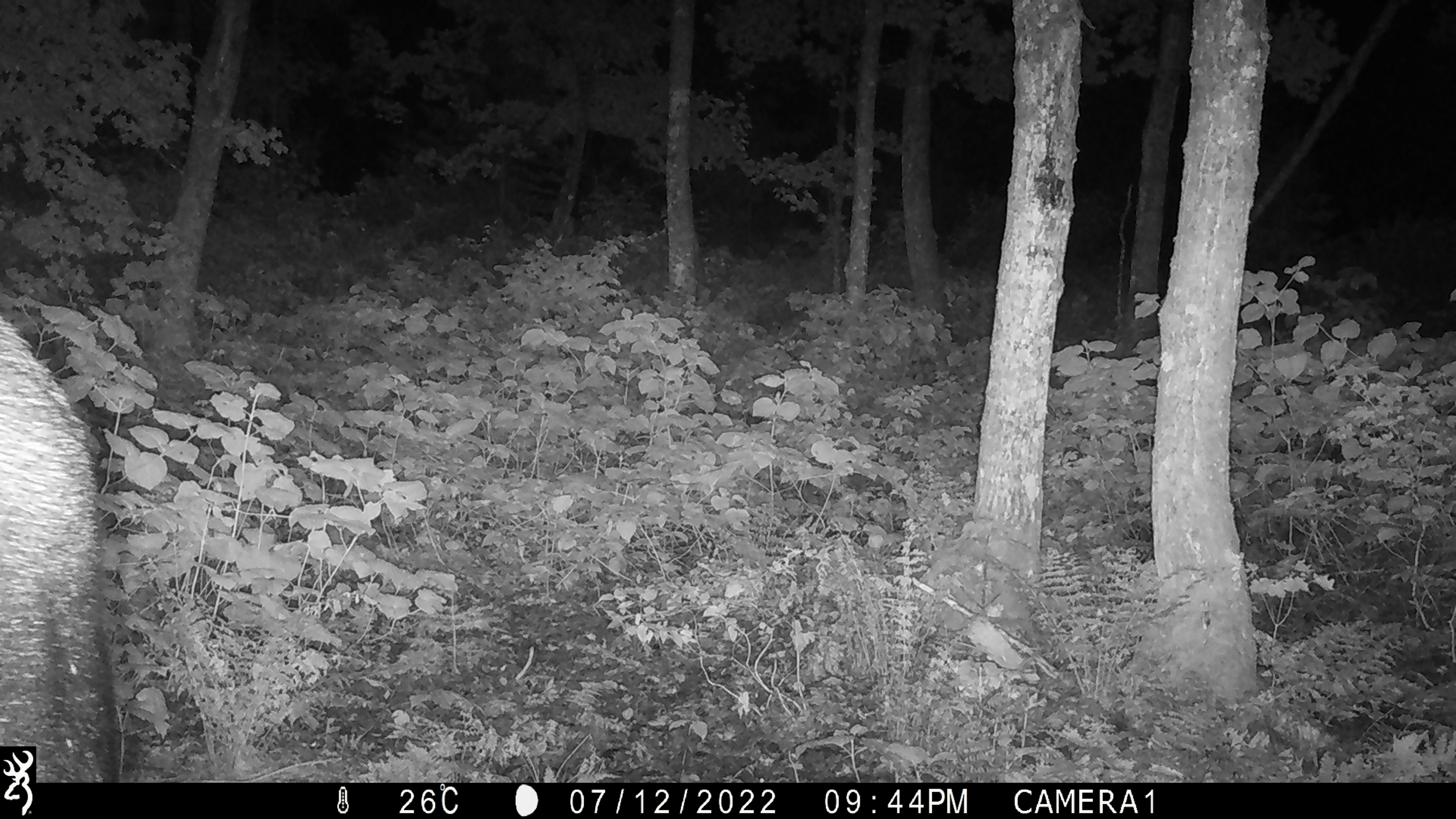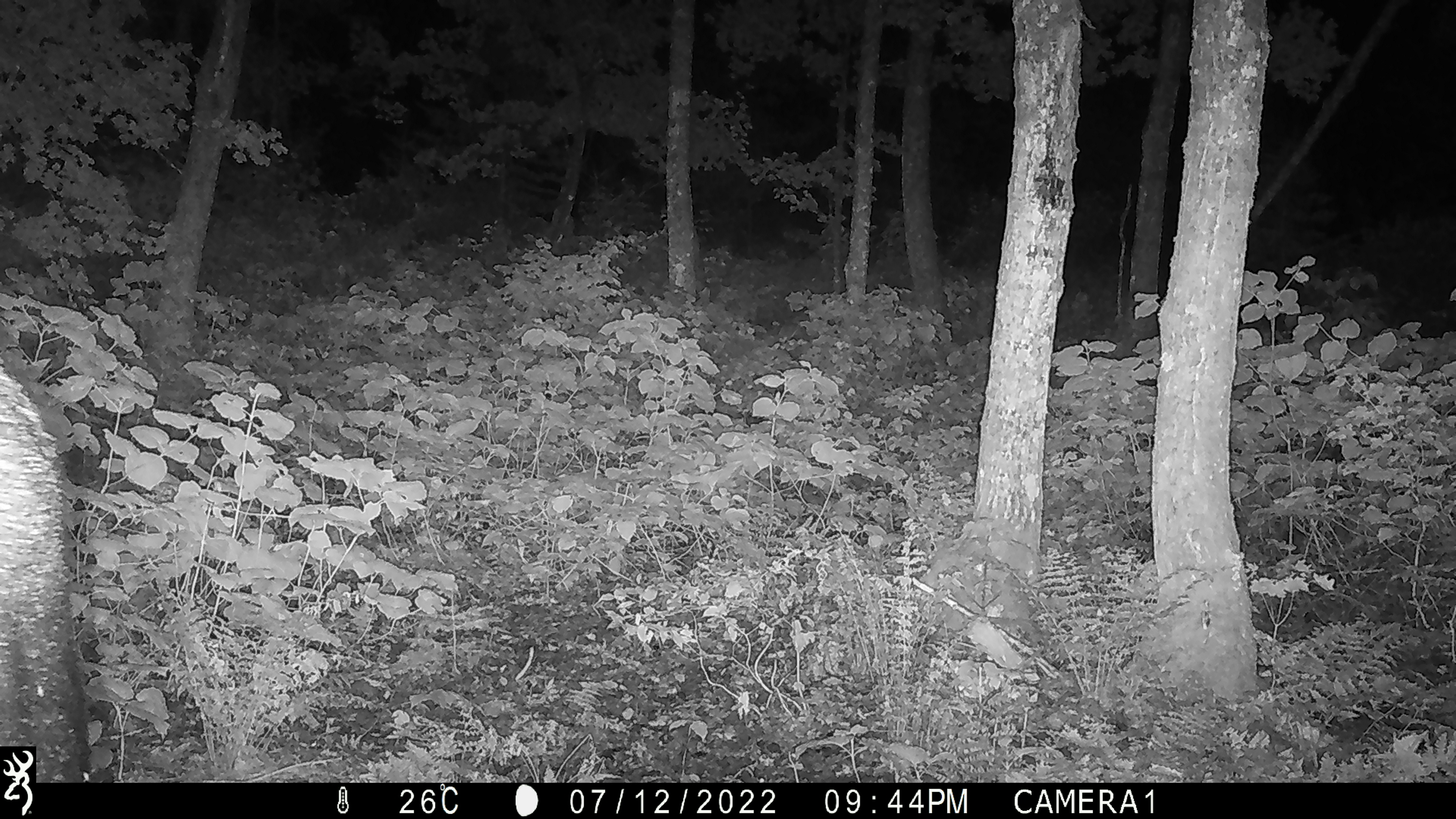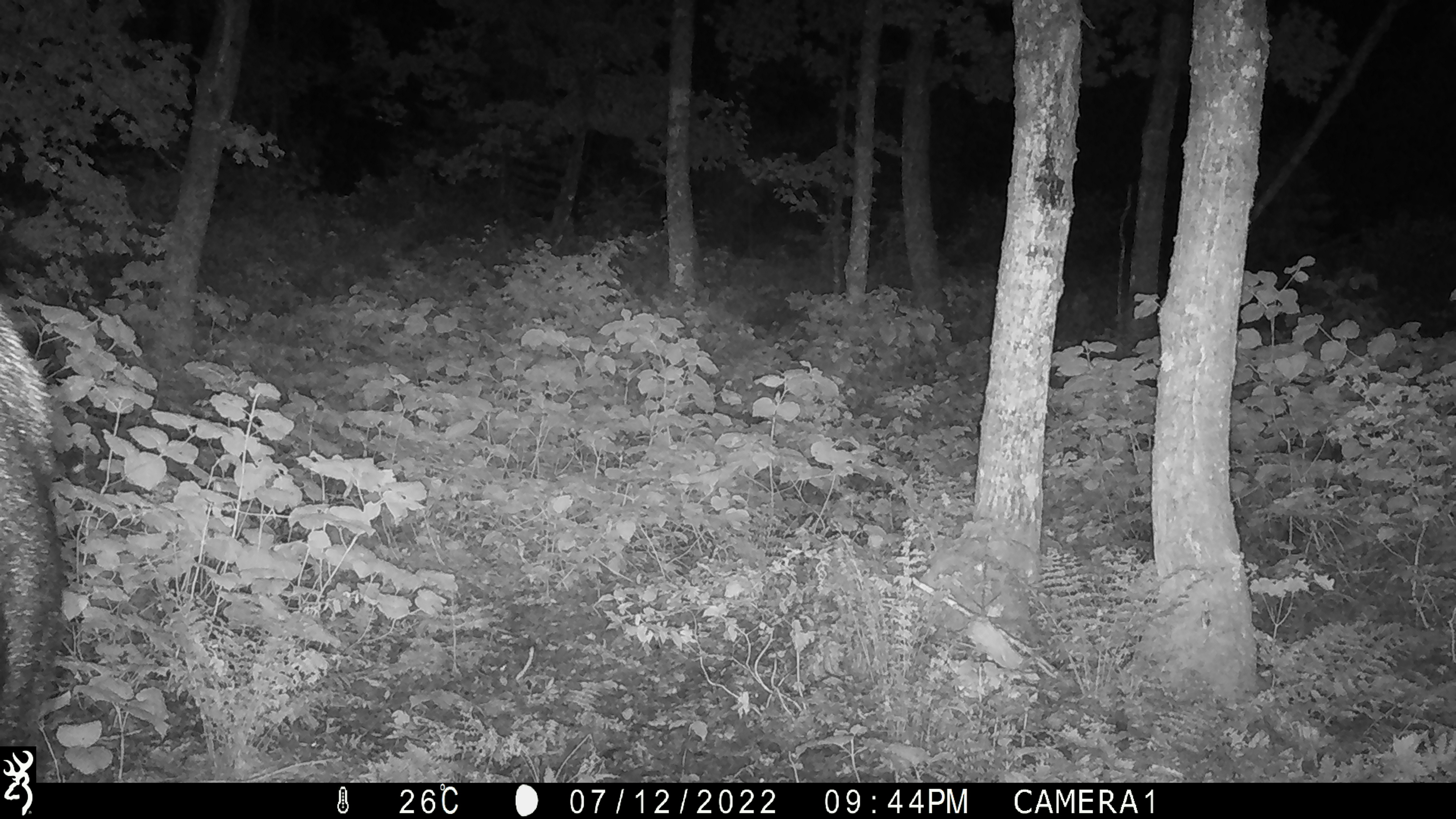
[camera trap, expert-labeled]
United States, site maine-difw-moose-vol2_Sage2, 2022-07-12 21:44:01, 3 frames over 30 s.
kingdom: Animalia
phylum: Chordata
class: Mammalia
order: Artiodactyla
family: Cervidae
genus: Alces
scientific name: Alces alces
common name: moose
Moose (Alces alces).